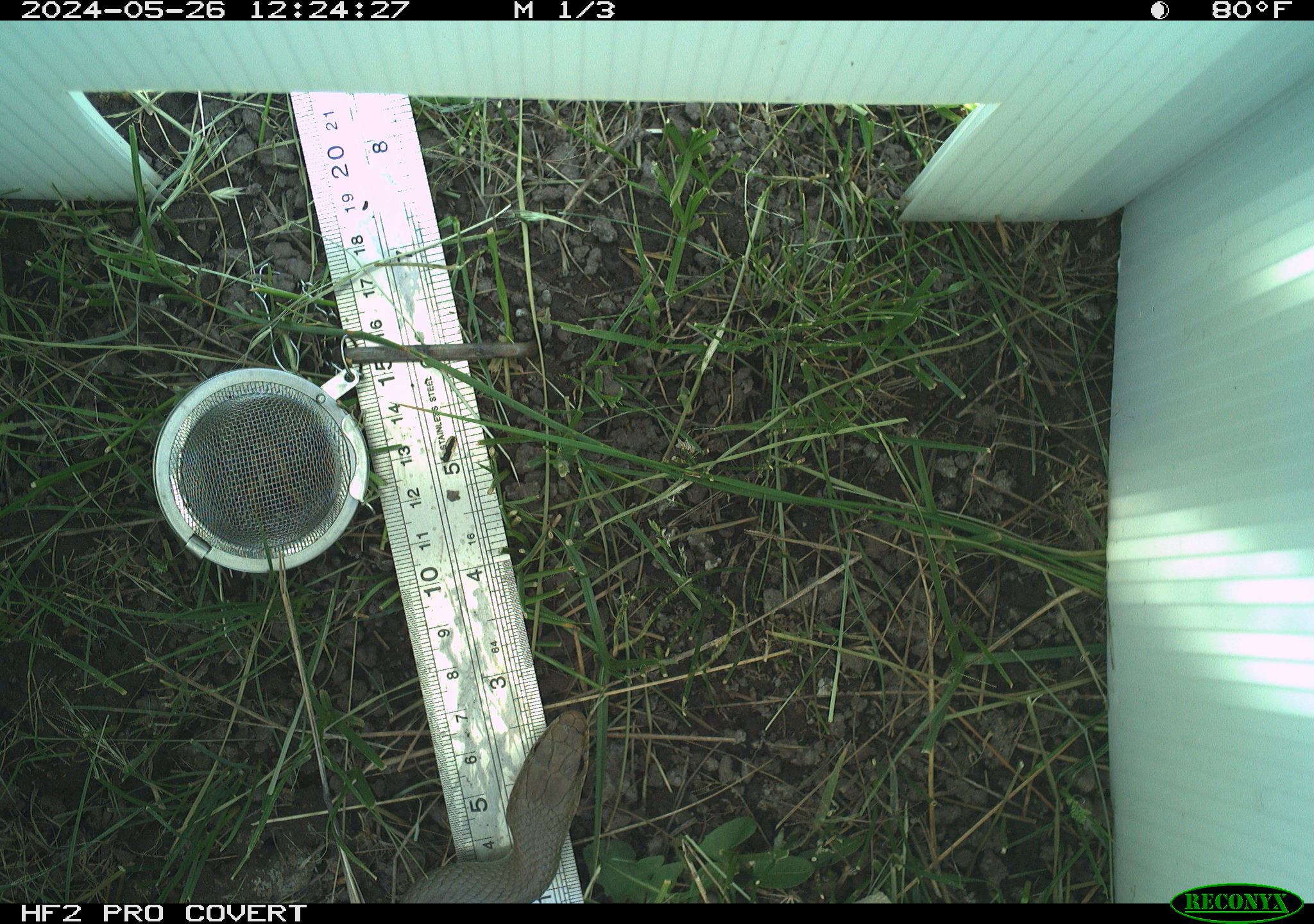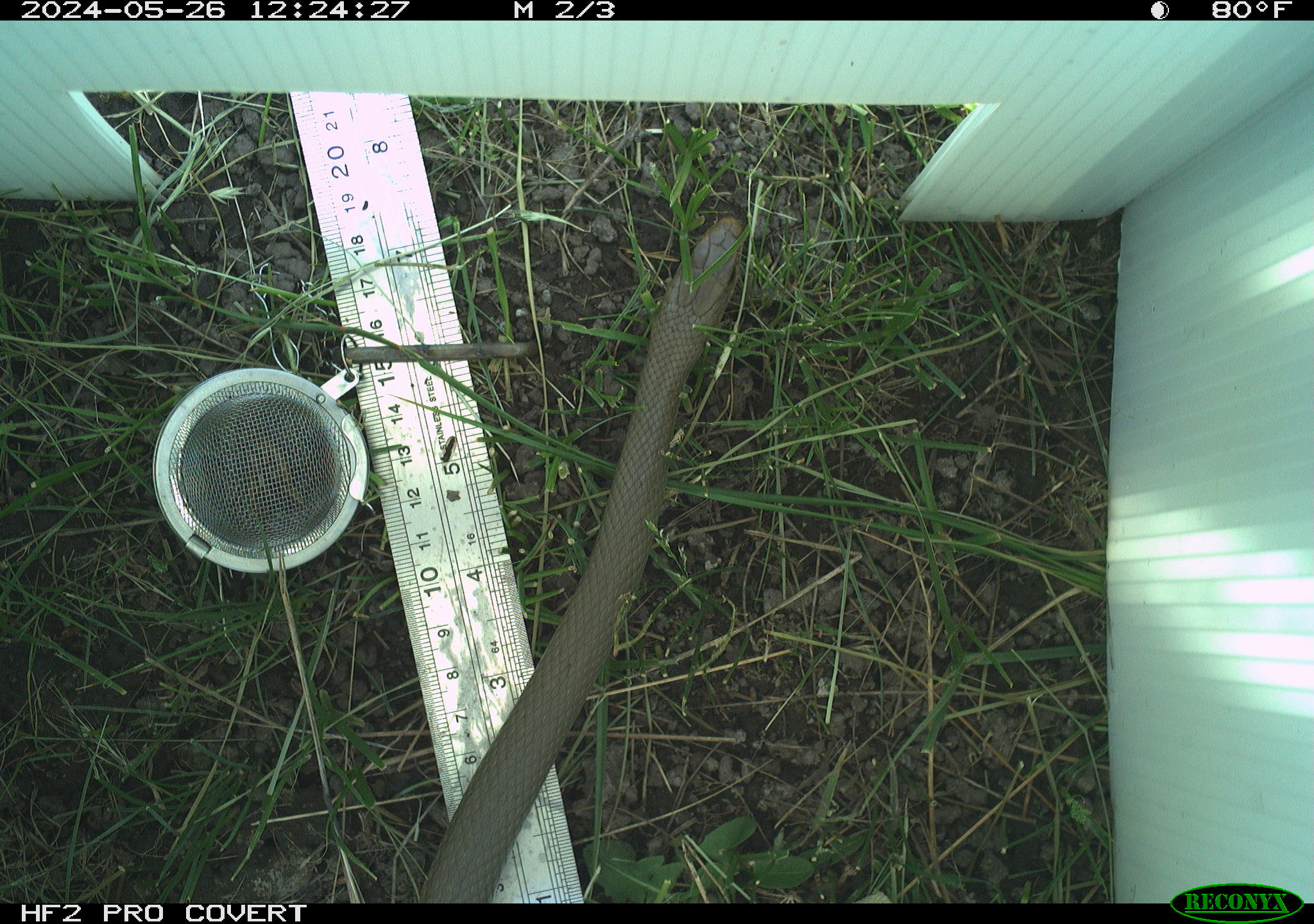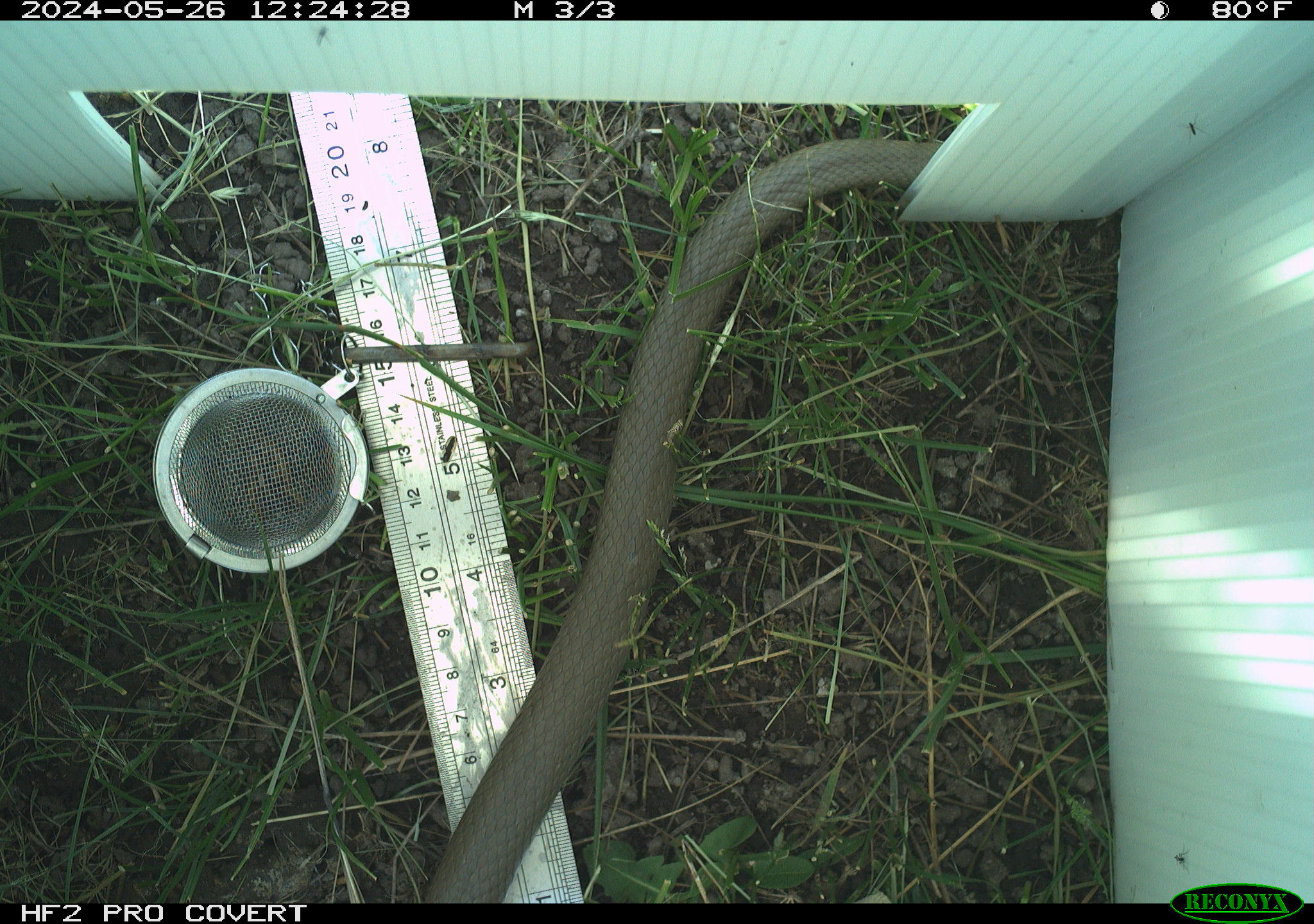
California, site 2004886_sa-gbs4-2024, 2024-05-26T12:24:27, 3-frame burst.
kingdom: Animalia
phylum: Chordata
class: Reptilia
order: Squamata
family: Colubridae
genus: Coluber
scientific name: Coluber constrictor mormon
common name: western yellow-bellied racer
Western yellow-bellied racer (Coluber constrictor mormon).